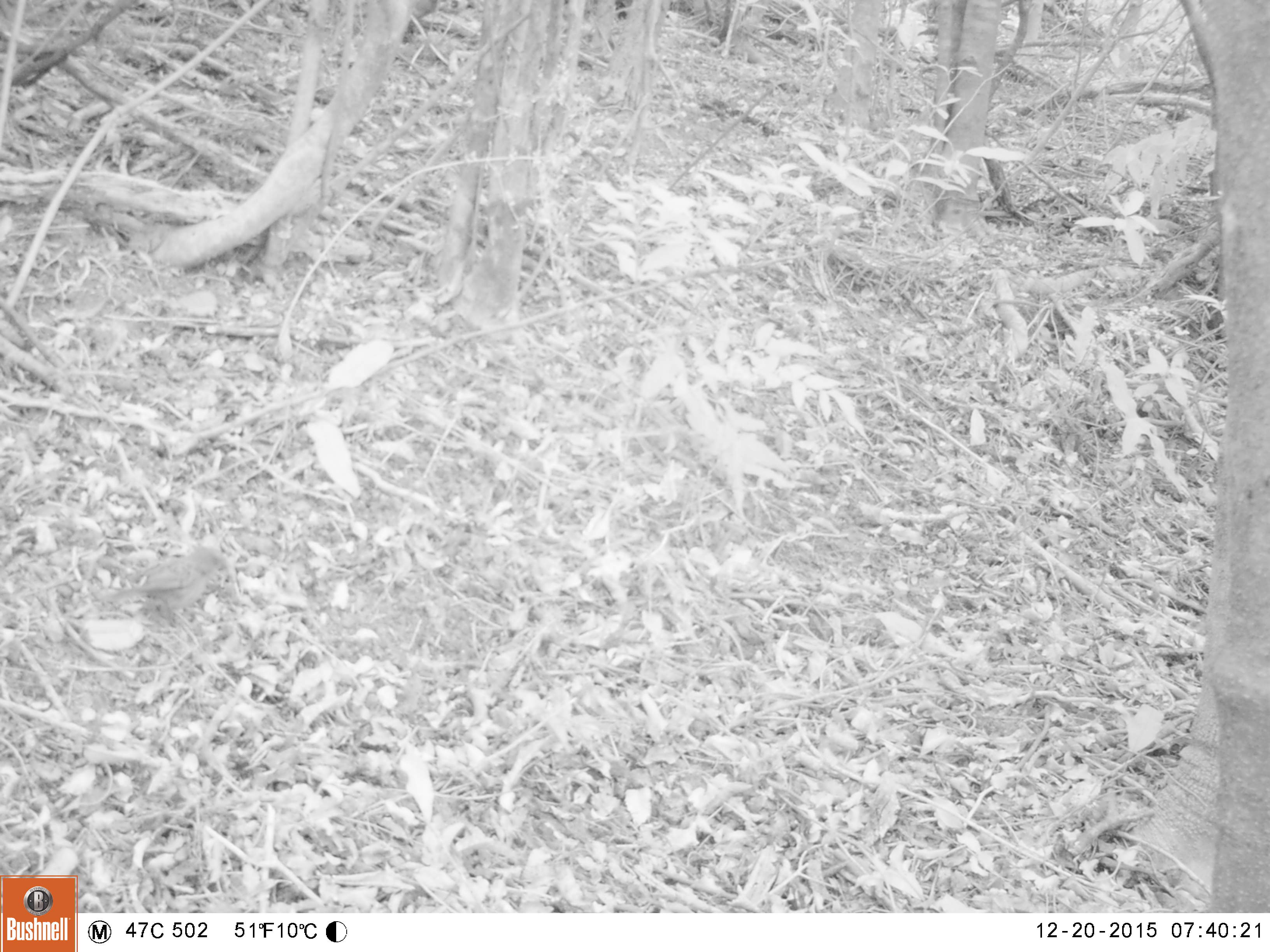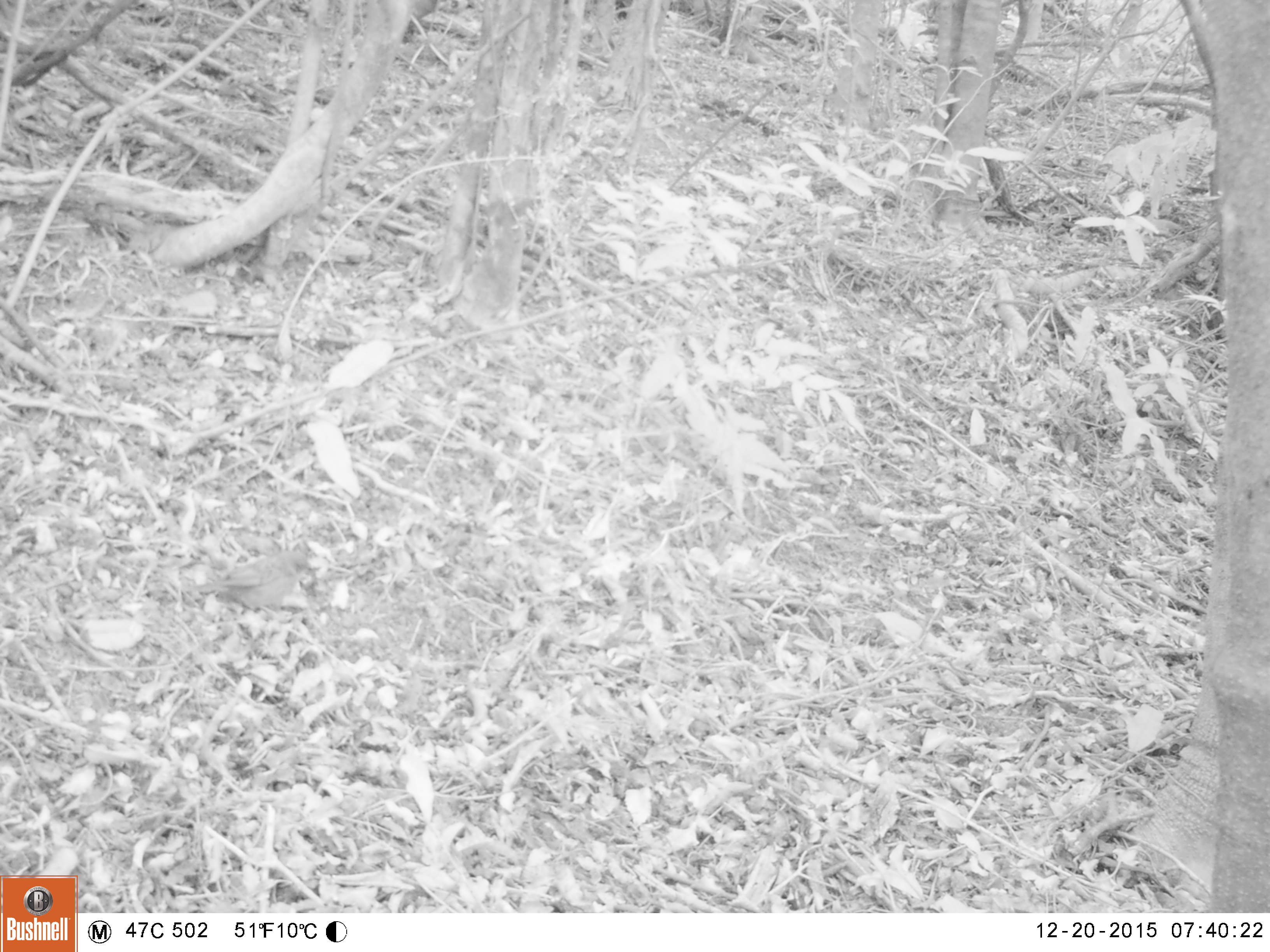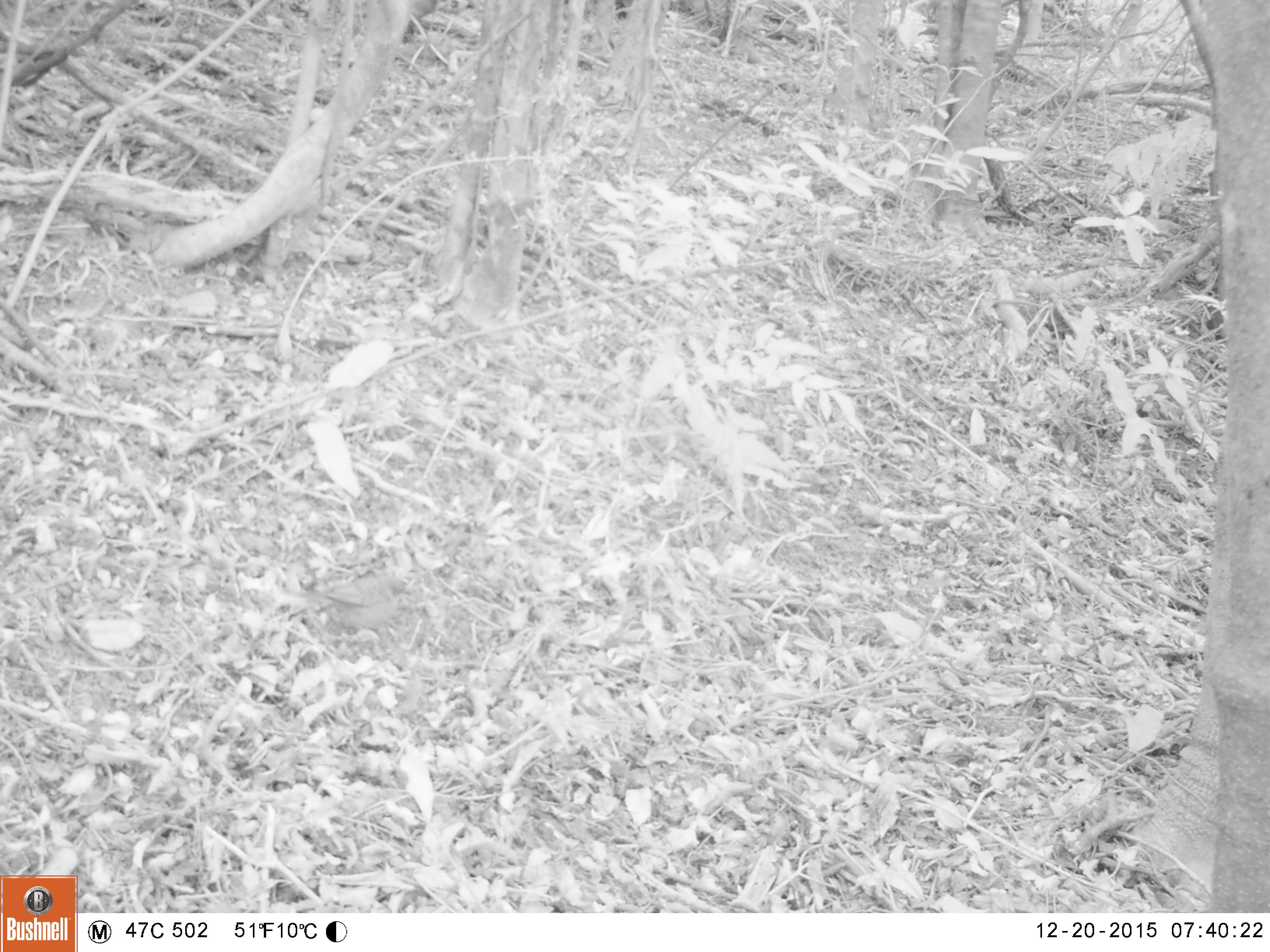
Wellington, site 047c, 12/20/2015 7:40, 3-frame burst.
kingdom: Animalia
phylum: Chordata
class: Aves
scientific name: Aves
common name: bird